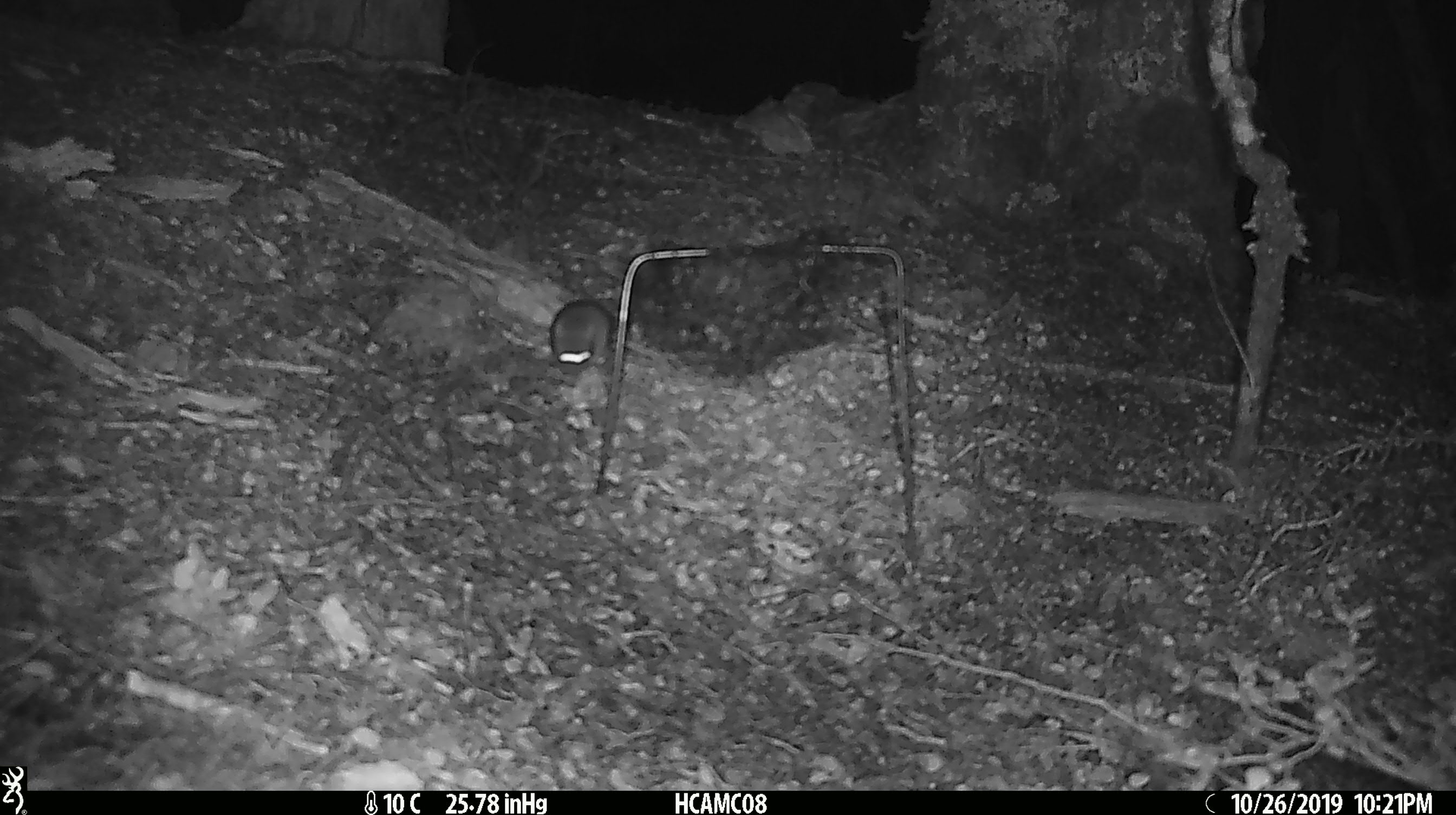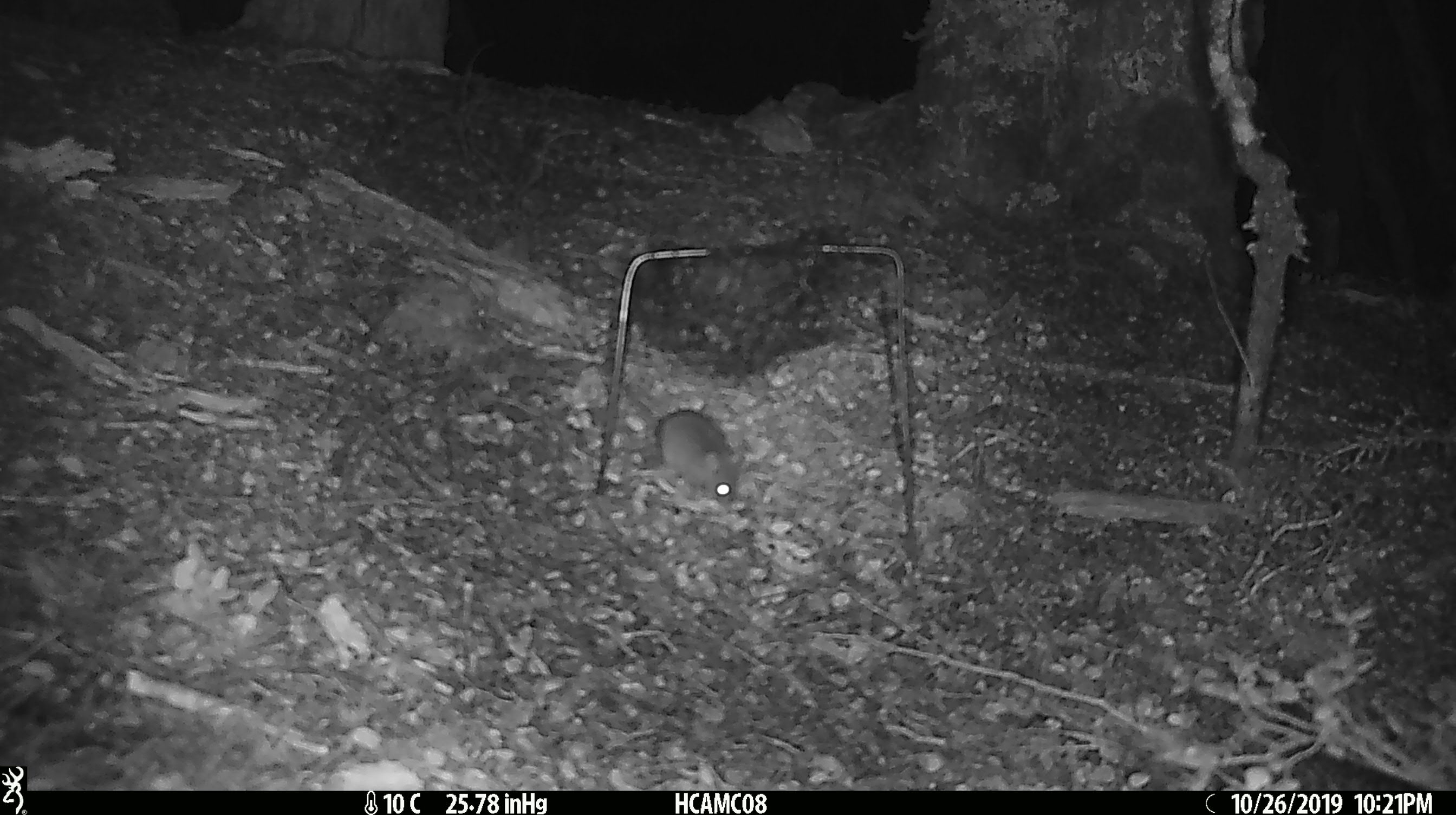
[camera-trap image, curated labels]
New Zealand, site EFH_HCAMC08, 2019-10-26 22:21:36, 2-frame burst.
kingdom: Animalia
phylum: Chordata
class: Mammalia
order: Rodentia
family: Muridae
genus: Mus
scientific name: Mus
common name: mouse